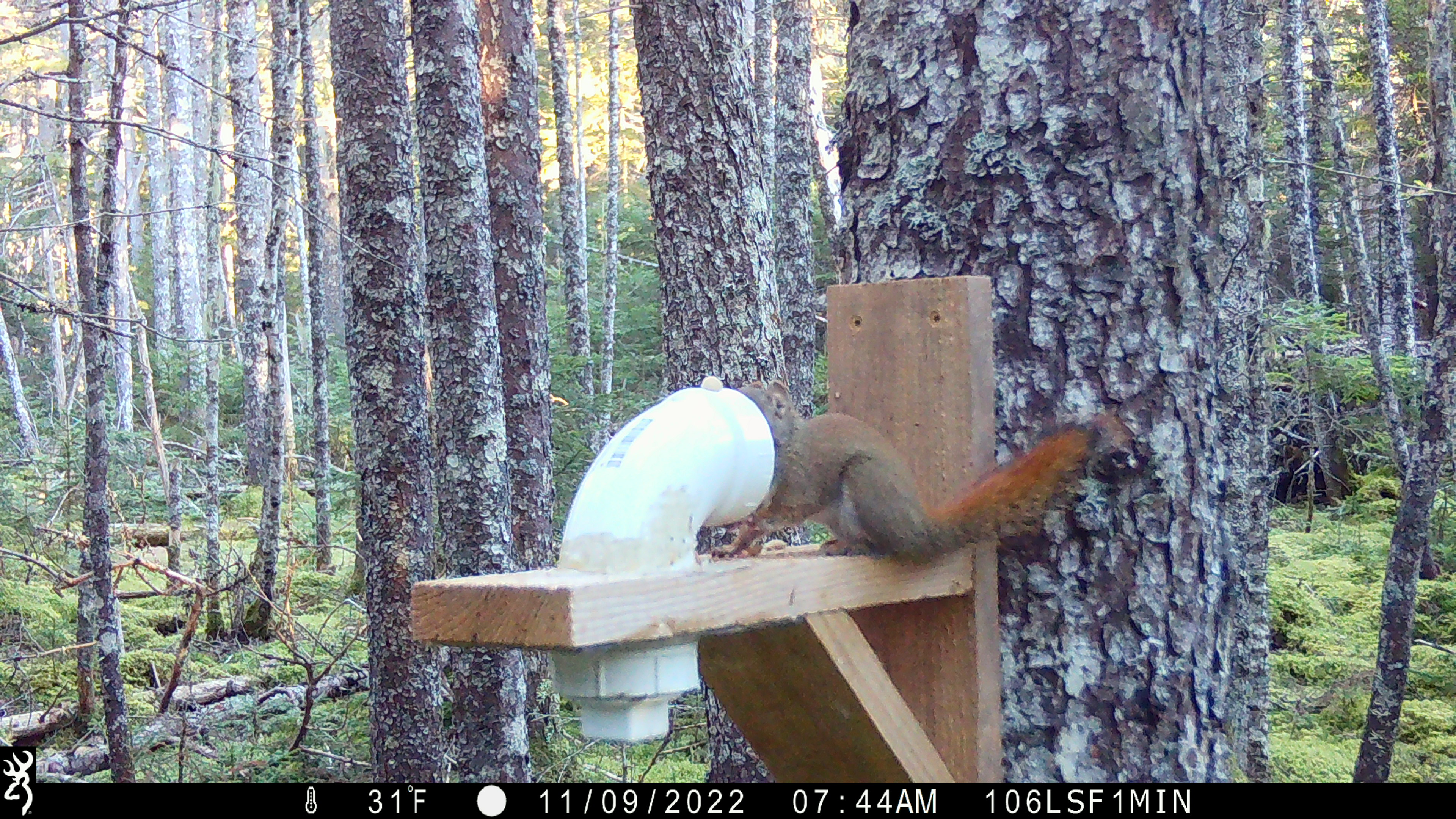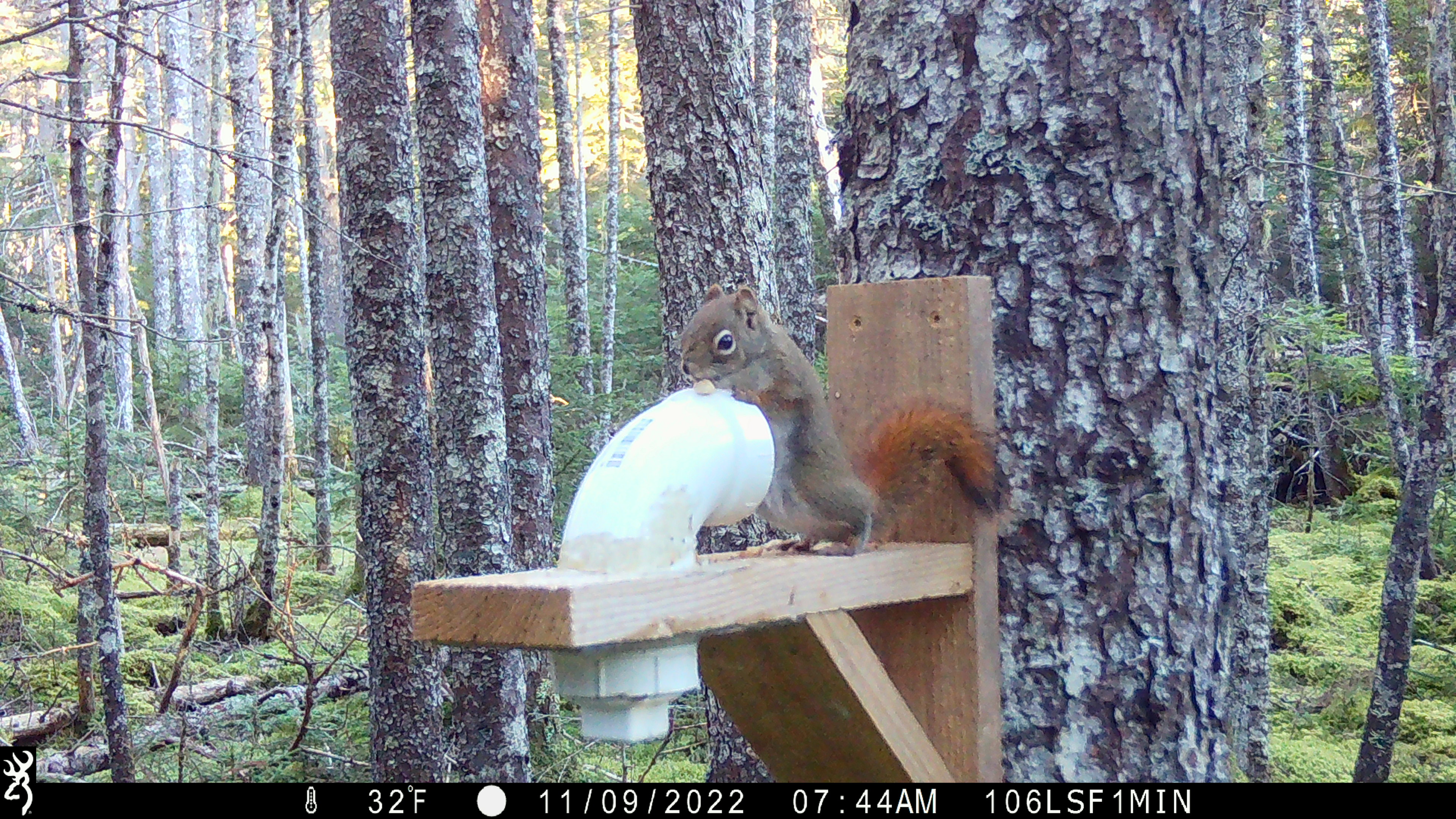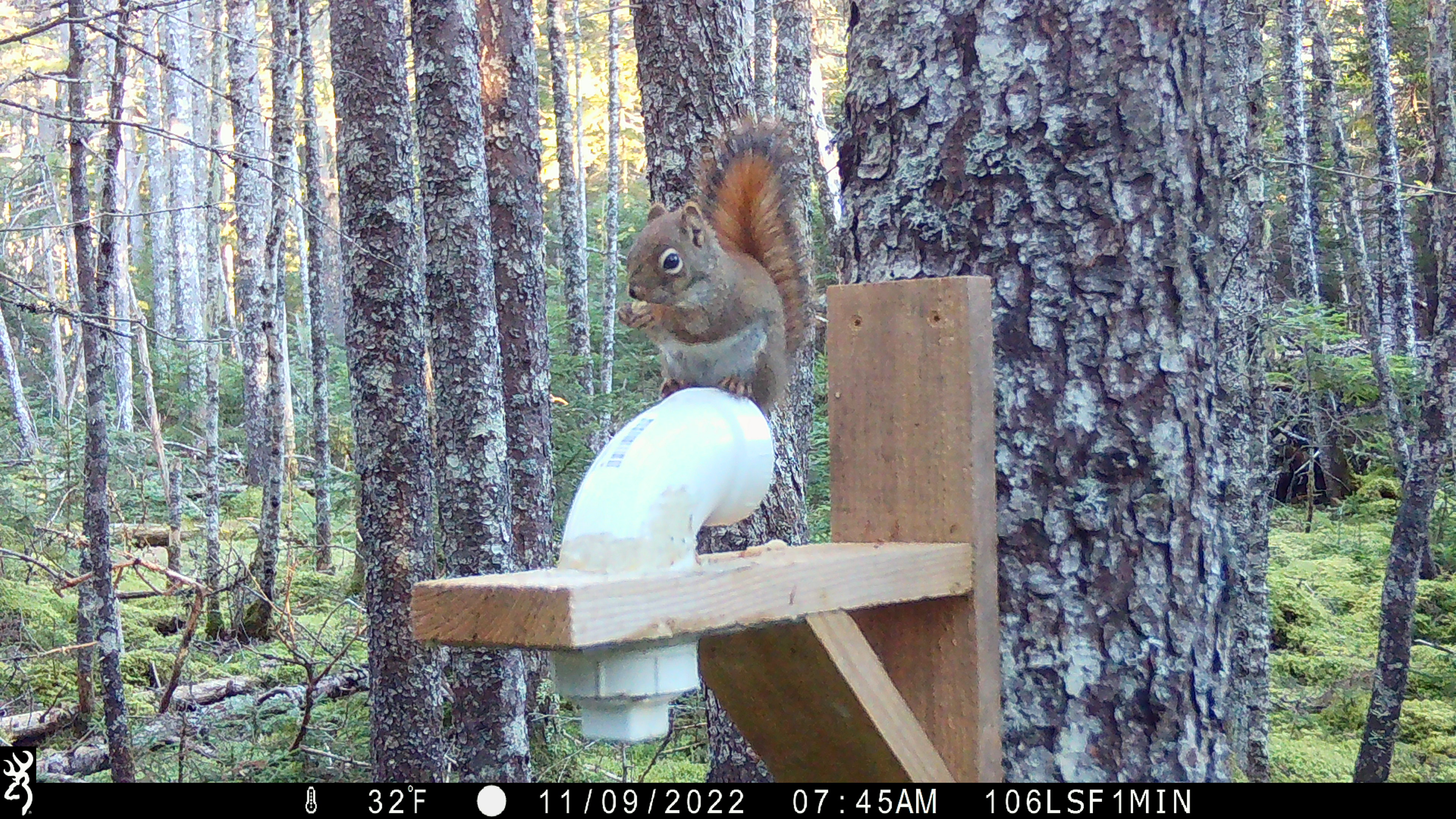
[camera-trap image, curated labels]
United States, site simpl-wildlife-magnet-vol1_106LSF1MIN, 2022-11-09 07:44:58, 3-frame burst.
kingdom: Animalia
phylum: Chordata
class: Mammalia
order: Rodentia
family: Sciuridae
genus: Tamiasciurus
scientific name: Tamiasciurus hudsonicus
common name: red squirrel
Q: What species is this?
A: Red squirrel (Tamiasciurus hudsonicus).